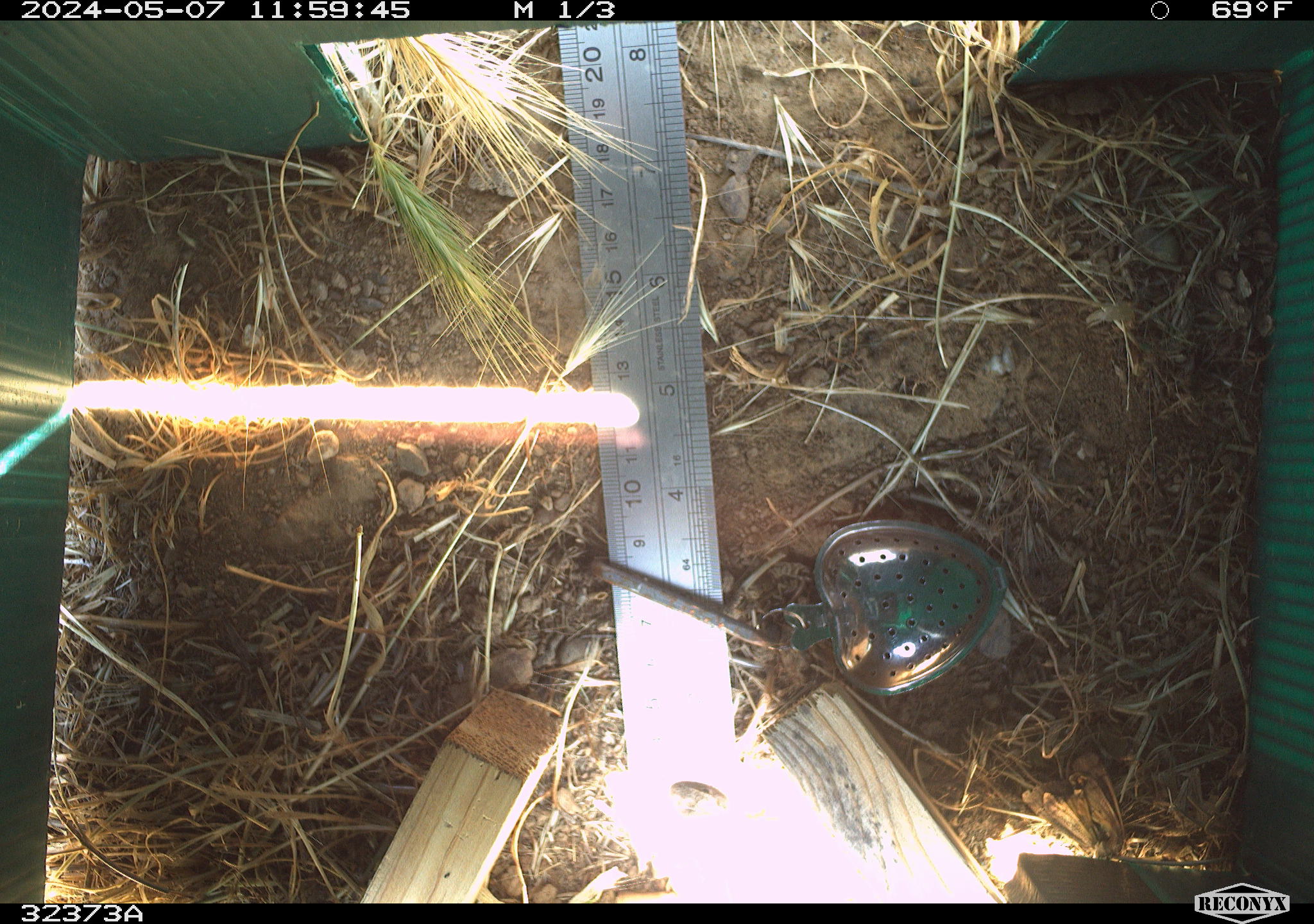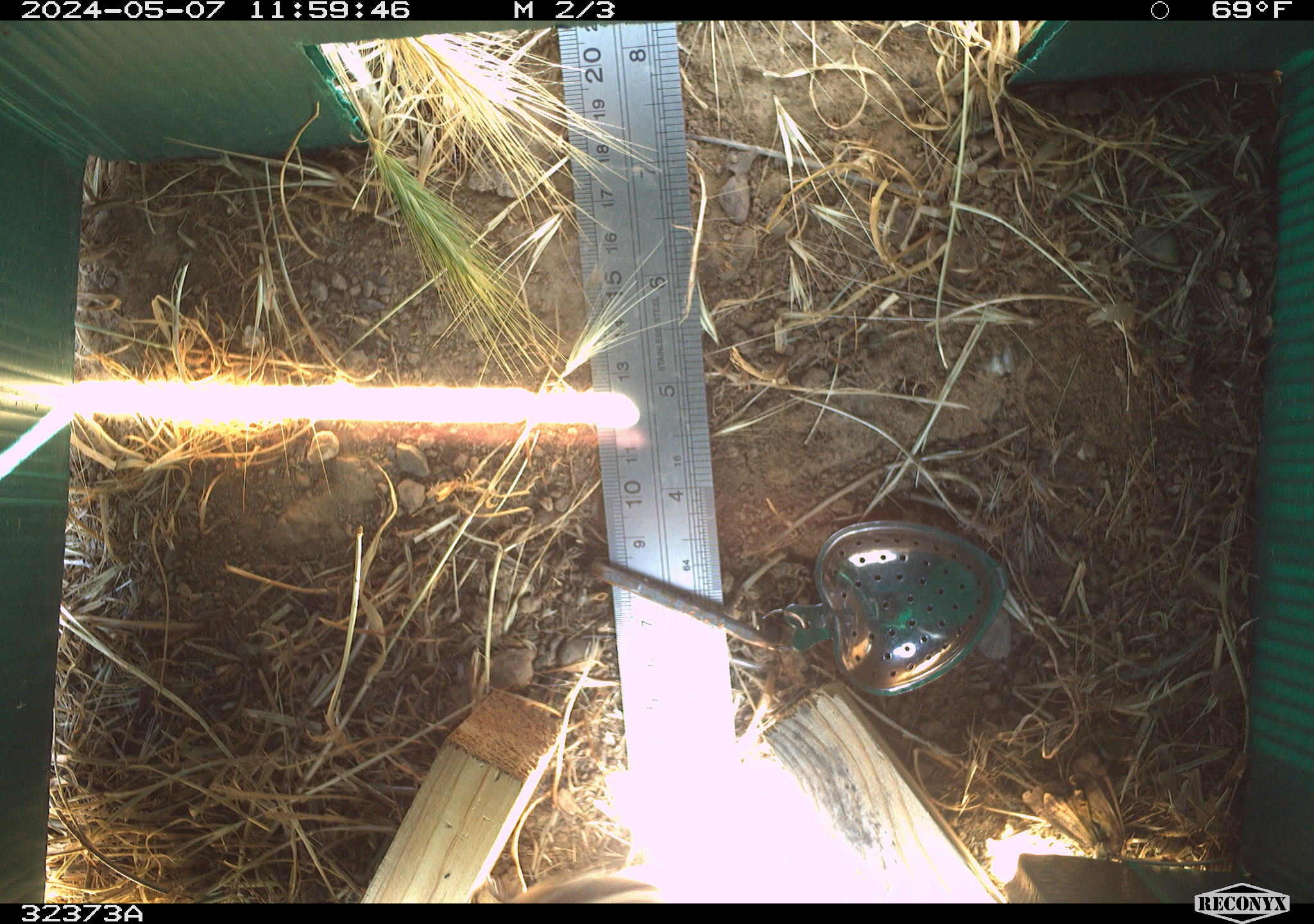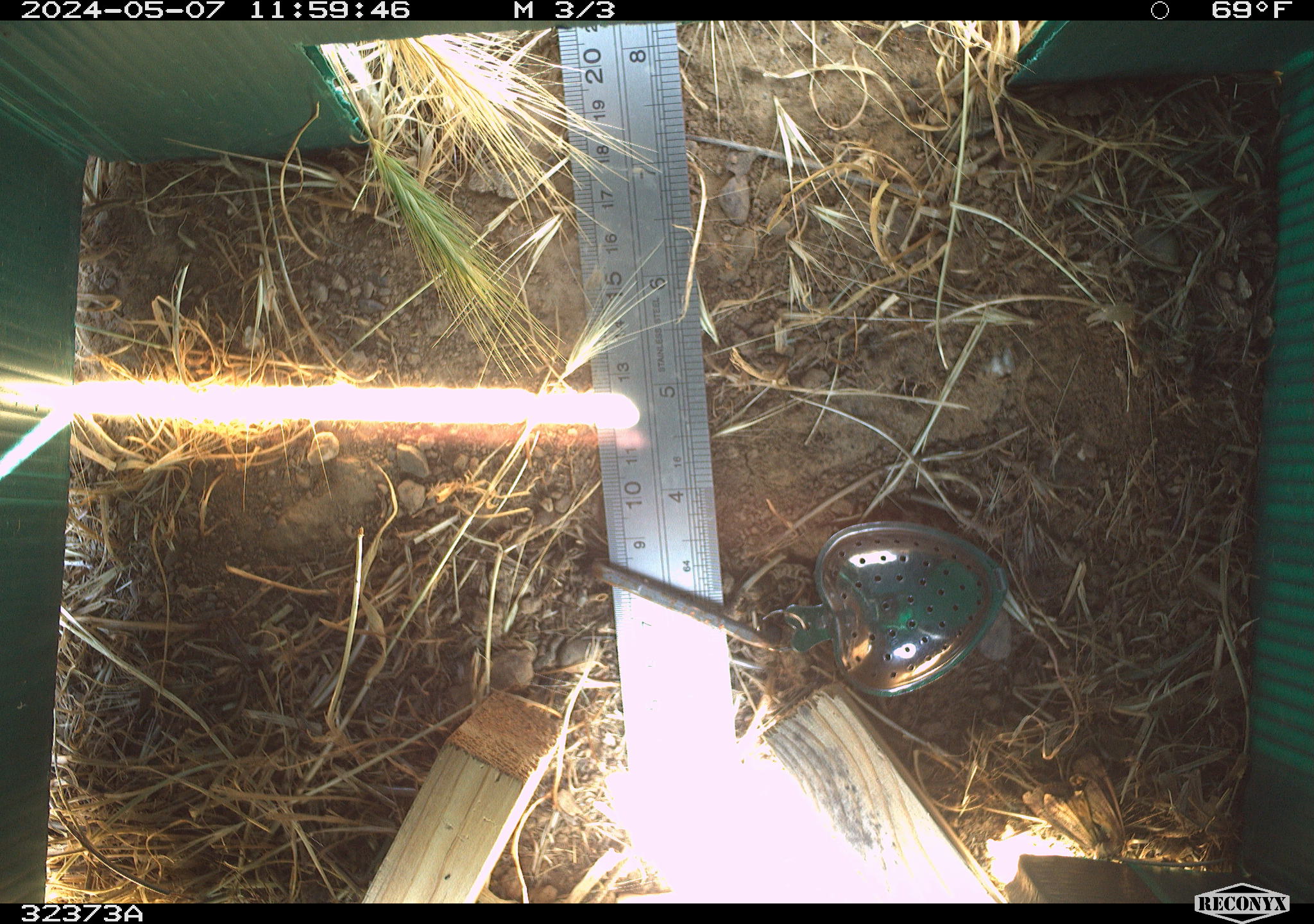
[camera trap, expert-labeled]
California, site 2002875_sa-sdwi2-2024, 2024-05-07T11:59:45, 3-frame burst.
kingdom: Animalia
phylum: Chordata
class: Reptilia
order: Squamata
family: Phrynosomatidae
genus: Sceloporus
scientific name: Sceloporus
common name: spiny lizards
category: sceloporus species